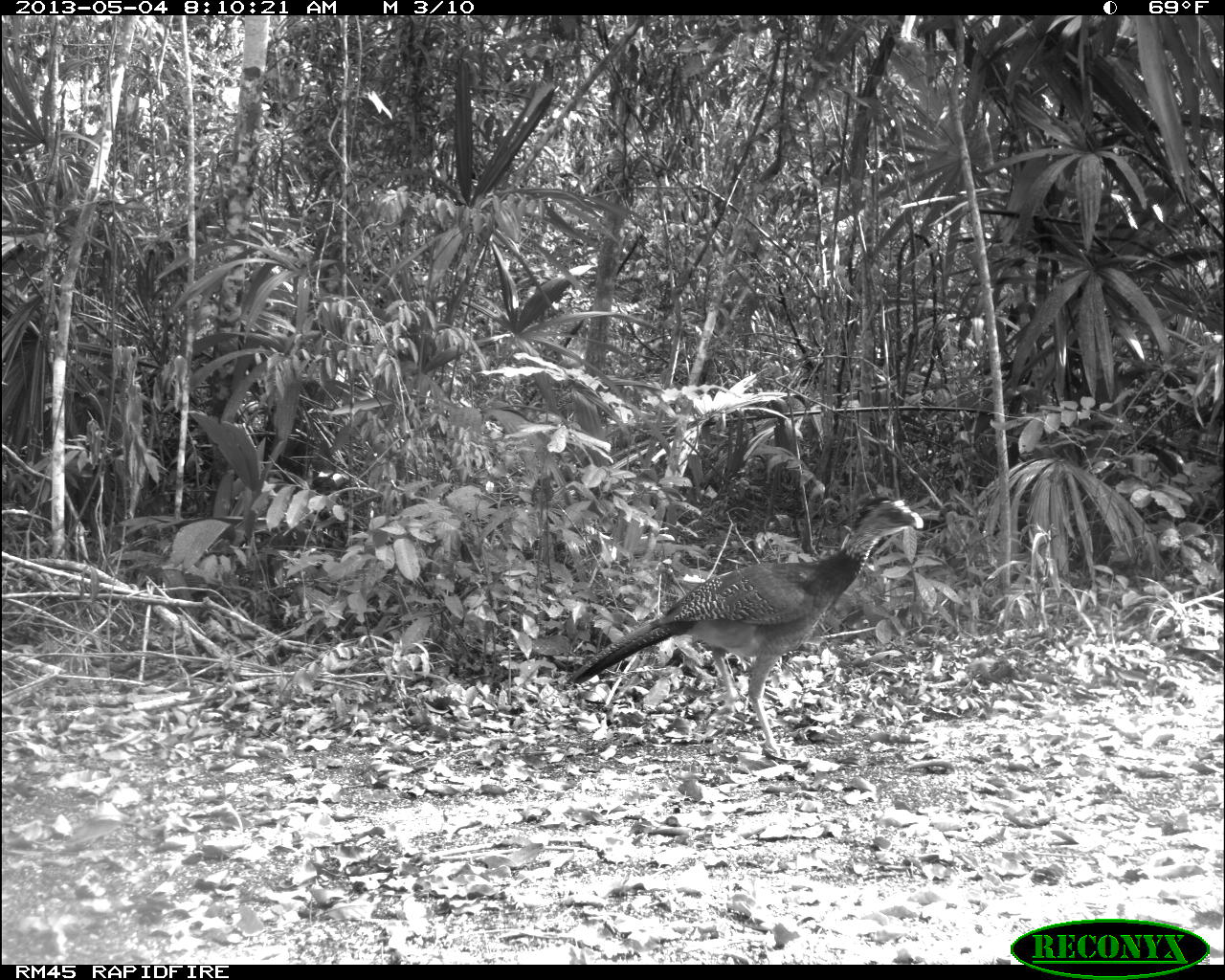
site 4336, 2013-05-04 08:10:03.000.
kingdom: Animalia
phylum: Chordata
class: Aves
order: Galliformes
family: Cracidae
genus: Crax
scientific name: Crax rubra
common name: great curassow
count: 1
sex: female